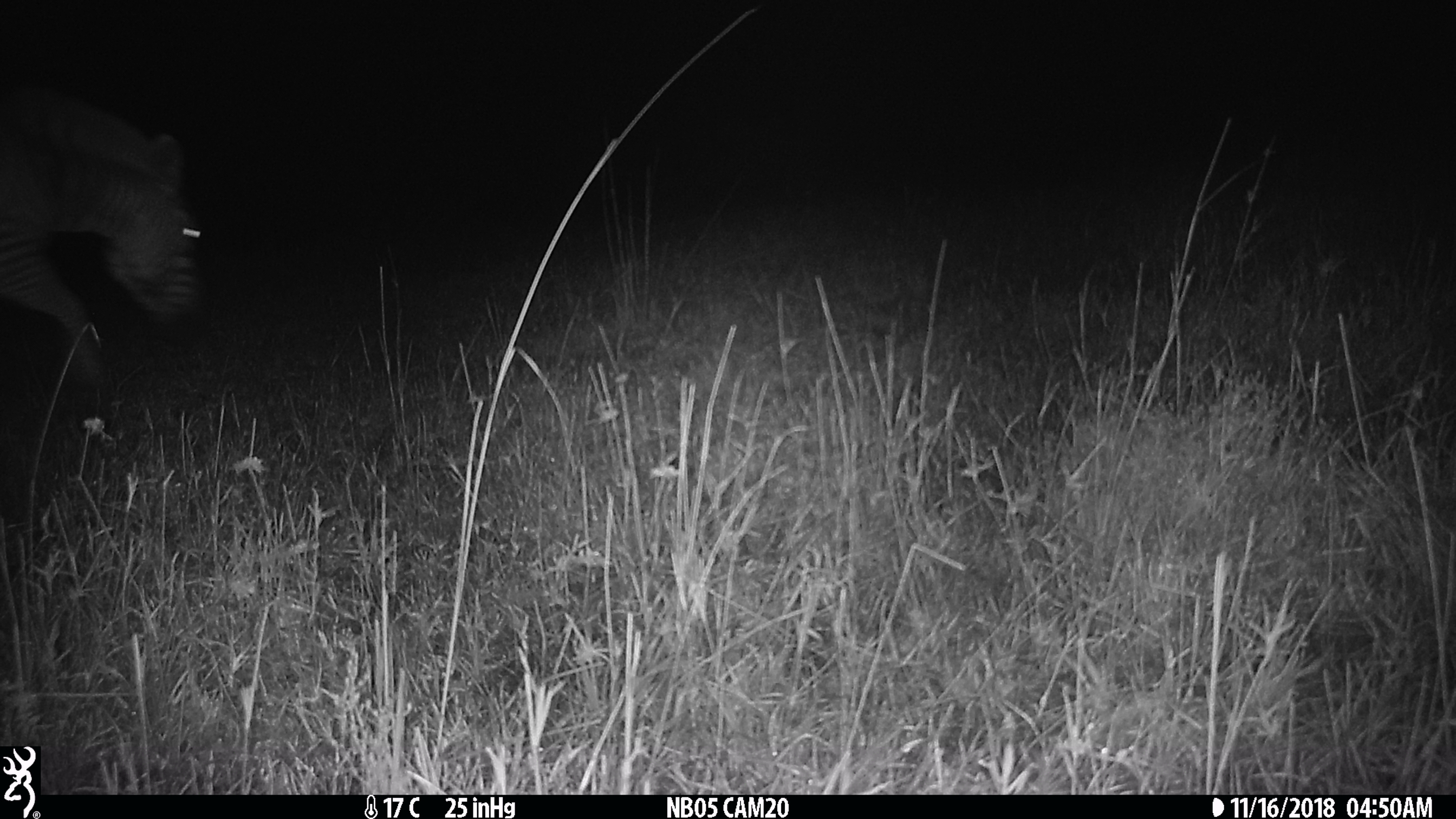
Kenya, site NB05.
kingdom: Animalia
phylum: Chordata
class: Mammalia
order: Perissodactyla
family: Equidae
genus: Equus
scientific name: Equus quagga burchellii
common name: burchell's zebra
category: zebra